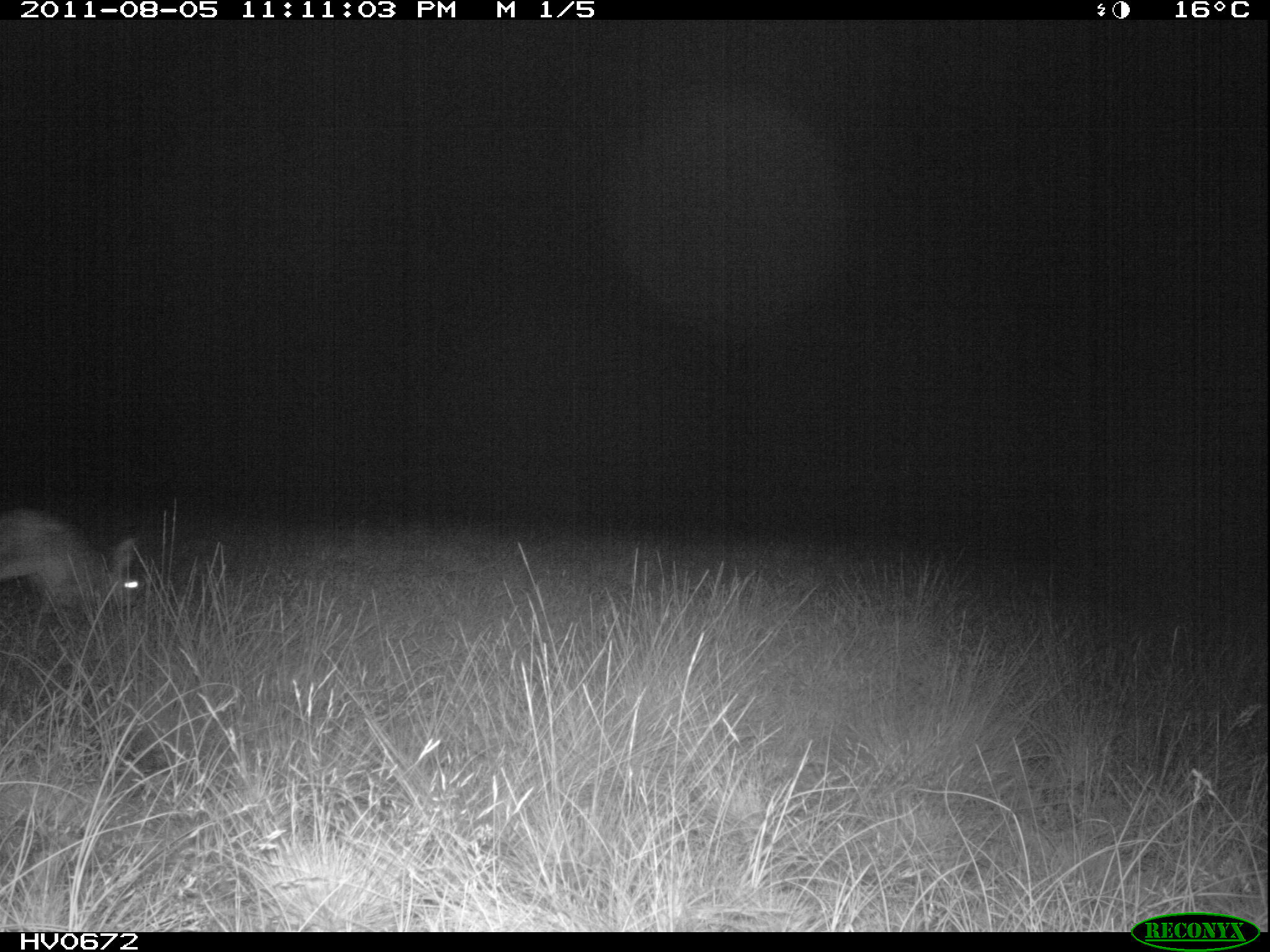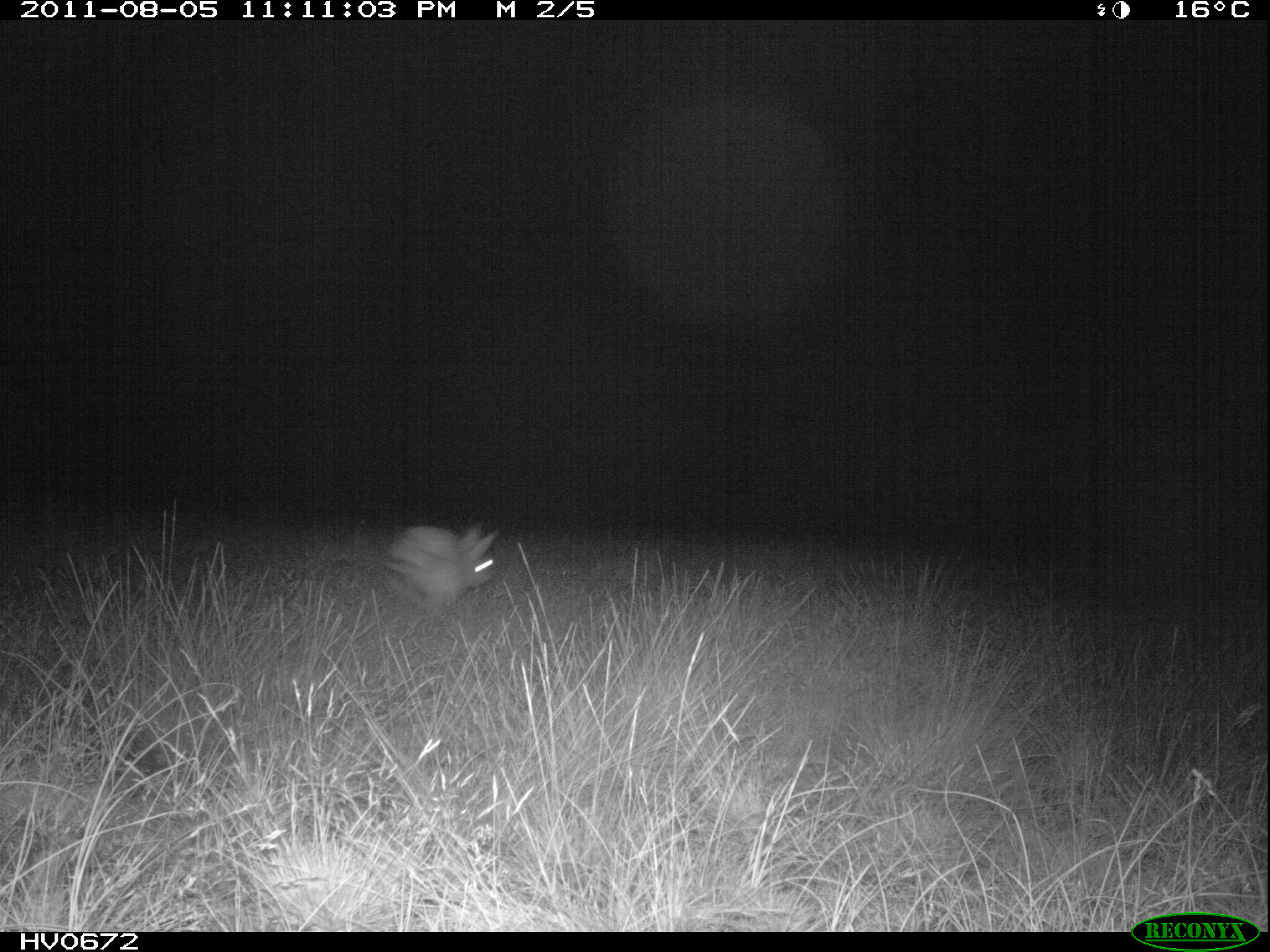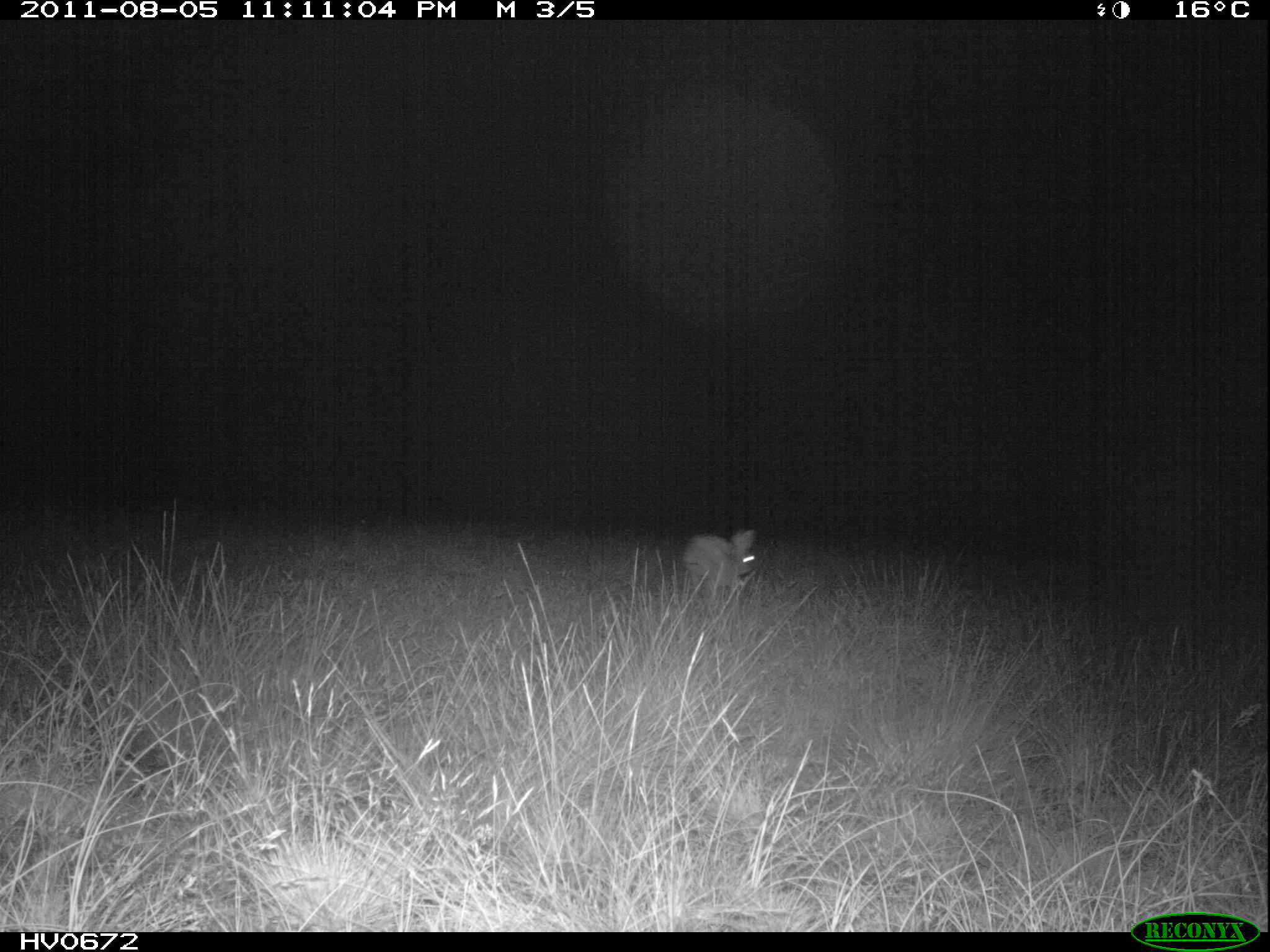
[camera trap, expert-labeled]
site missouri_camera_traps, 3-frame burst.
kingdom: Animalia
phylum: Chordata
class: Mammalia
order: Lagomorpha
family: Leporidae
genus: Lepus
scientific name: Lepus europaeus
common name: european hare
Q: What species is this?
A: European hare (Lepus europaeus).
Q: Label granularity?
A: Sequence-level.